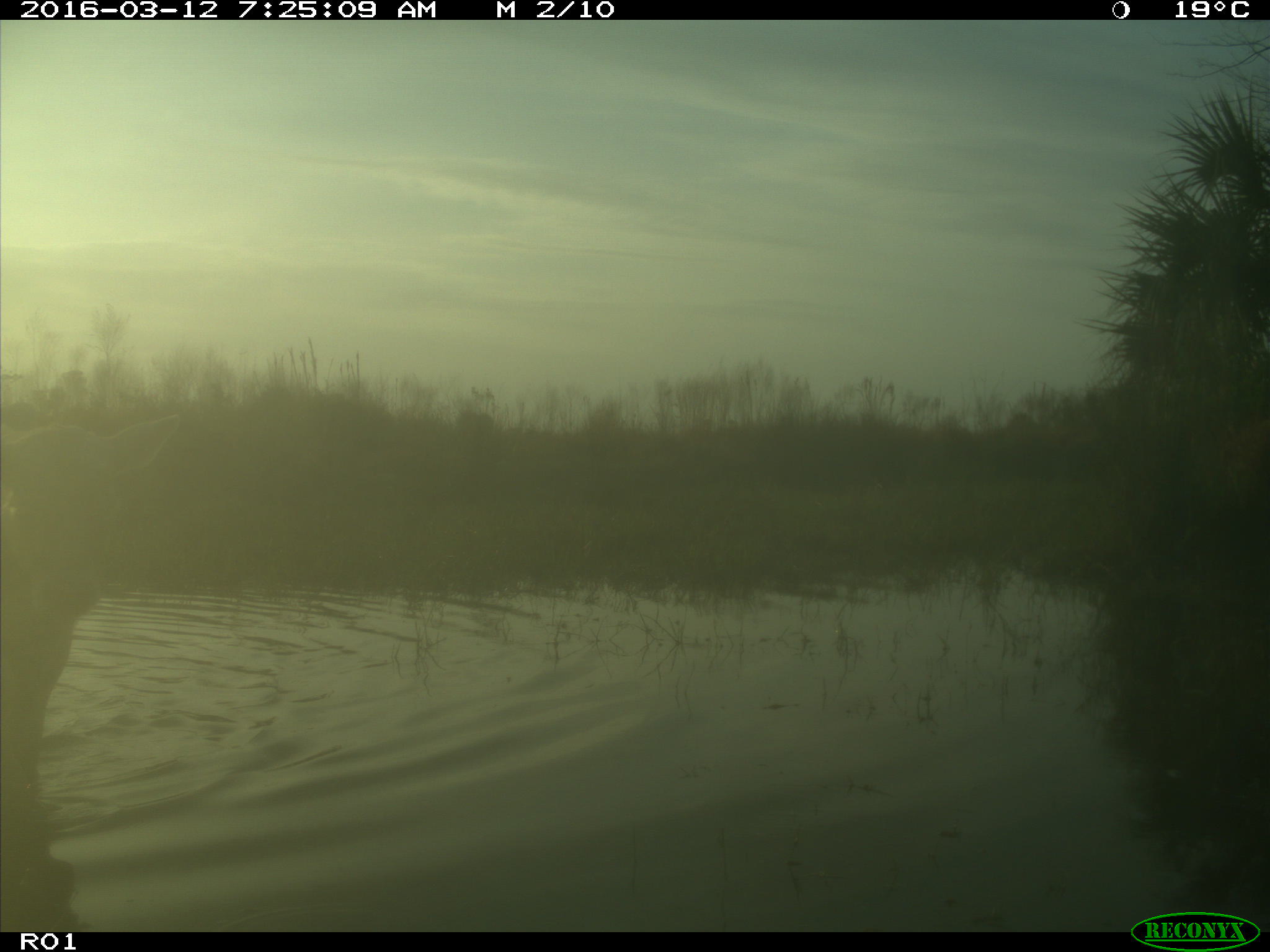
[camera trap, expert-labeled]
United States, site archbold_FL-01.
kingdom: Animalia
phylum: Chordata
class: Mammalia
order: Artiodactyla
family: Bovidae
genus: Bos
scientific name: Bos taurus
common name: domestic cow